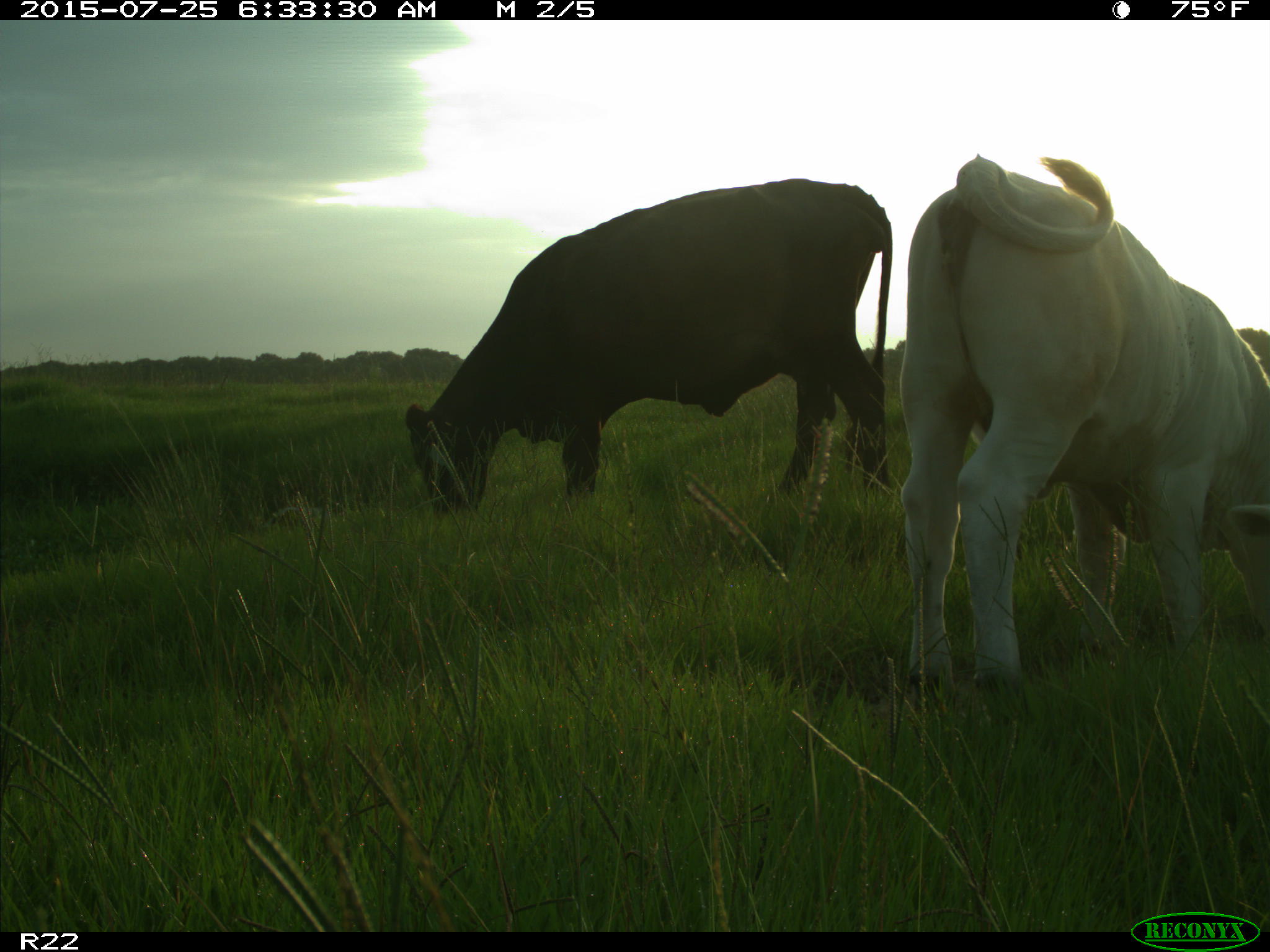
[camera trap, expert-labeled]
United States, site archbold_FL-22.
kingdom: Animalia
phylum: Chordata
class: Mammalia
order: Artiodactyla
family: Bovidae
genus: Bos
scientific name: Bos taurus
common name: domestic cow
Bos taurus (domestic cow).